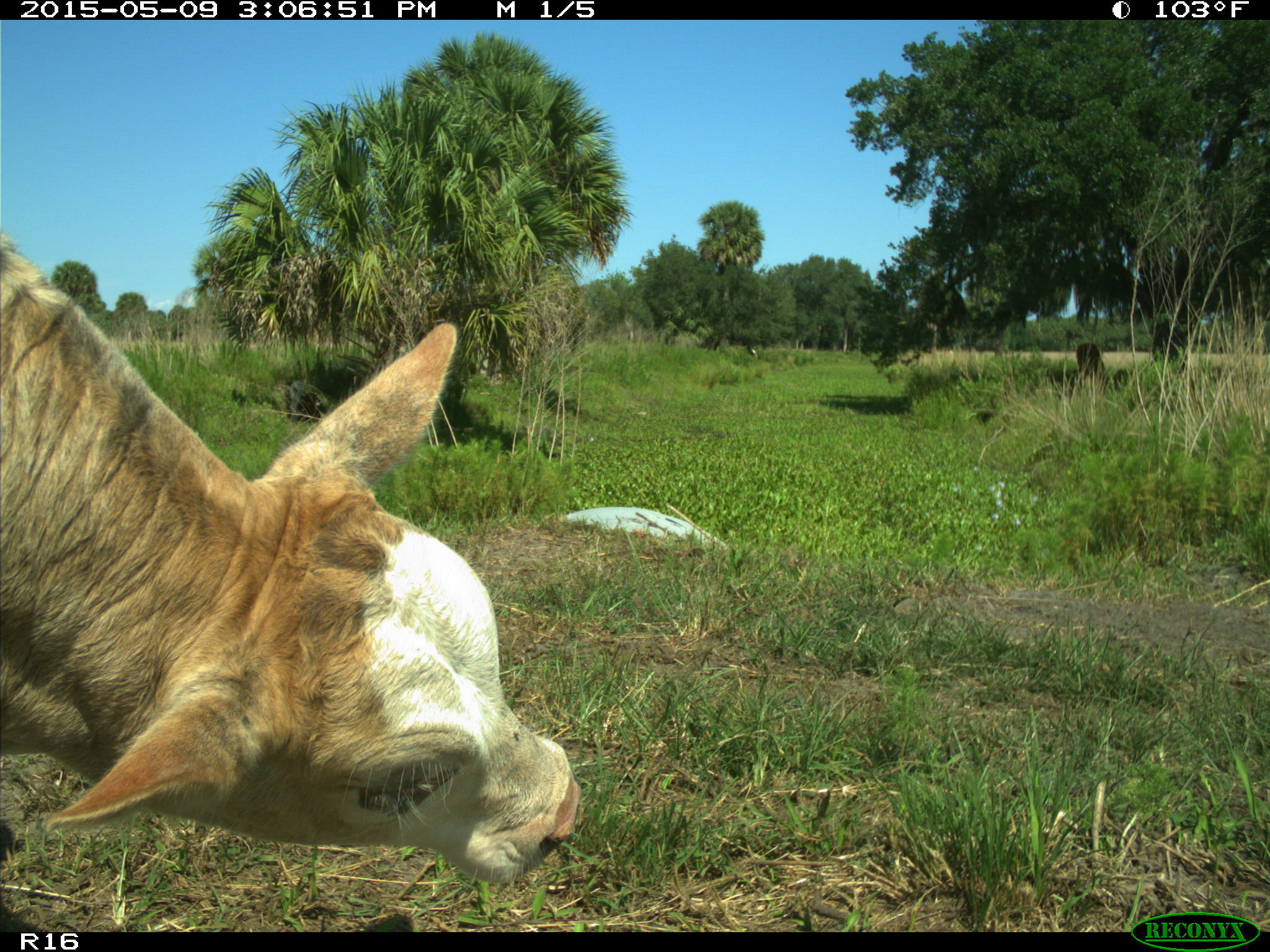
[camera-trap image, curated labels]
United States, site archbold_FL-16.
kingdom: Animalia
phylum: Chordata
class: Mammalia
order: Artiodactyla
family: Bovidae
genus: Bos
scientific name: Bos taurus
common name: domestic cow